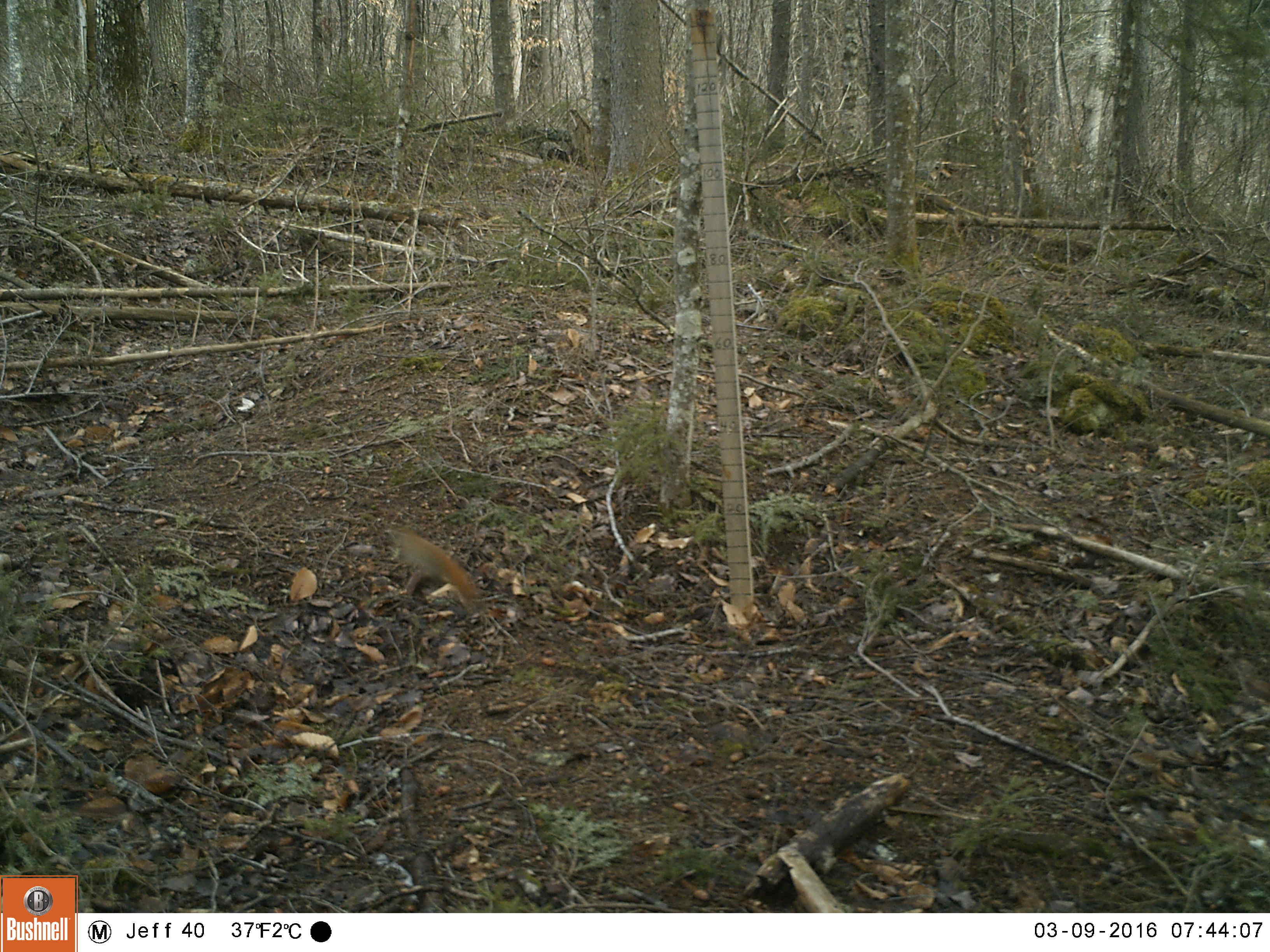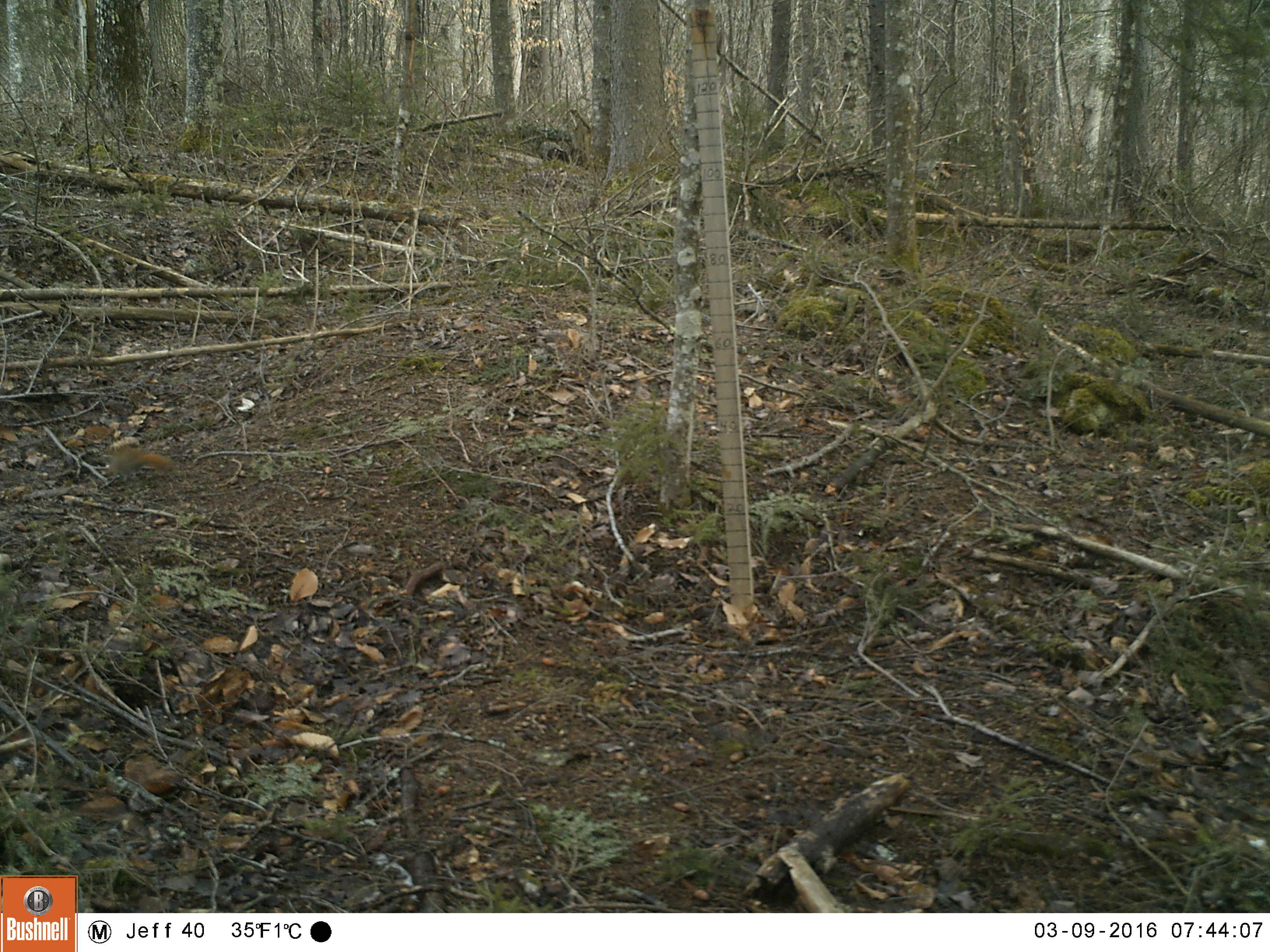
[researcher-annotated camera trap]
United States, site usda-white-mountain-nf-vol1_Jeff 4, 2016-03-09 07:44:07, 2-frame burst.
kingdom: Animalia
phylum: Chordata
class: Mammalia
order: Rodentia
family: Sciuridae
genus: Tamiasciurus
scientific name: Tamiasciurus hudsonicus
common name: red squirrel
Red squirrel (Tamiasciurus hudsonicus).